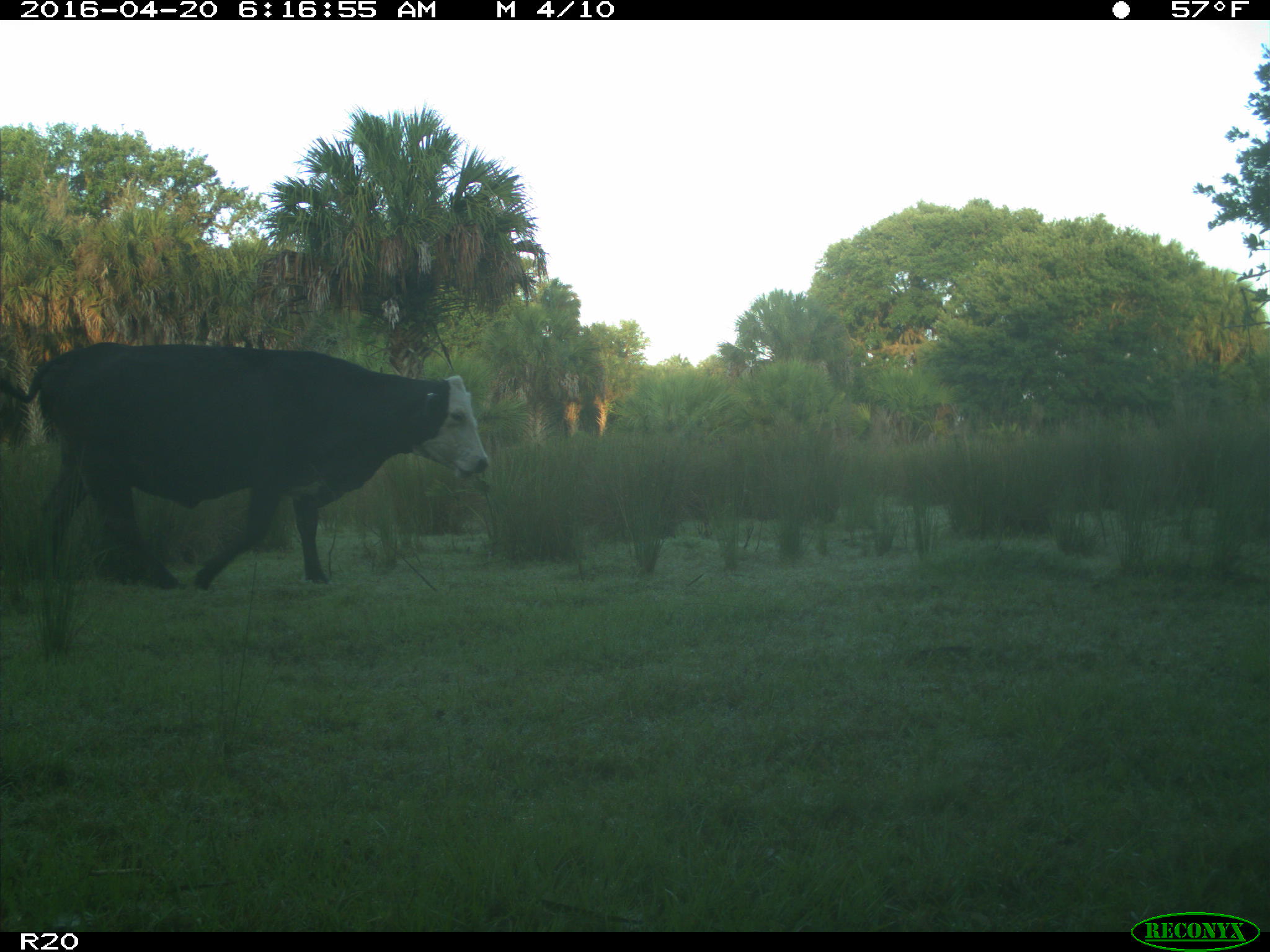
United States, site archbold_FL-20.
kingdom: Animalia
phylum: Chordata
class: Mammalia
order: Artiodactyla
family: Bovidae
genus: Bos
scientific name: Bos taurus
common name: domestic cow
Bos taurus (domestic cow).